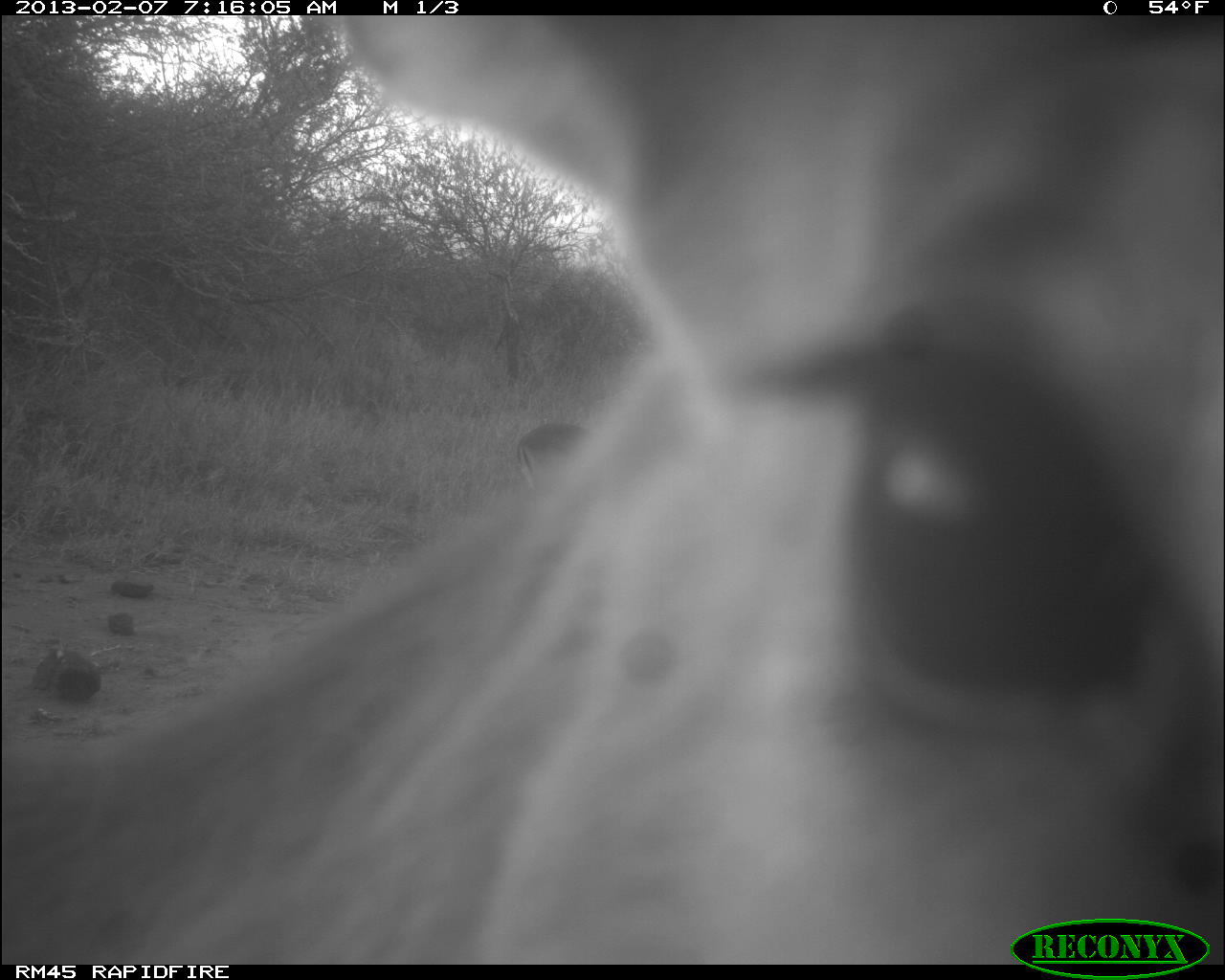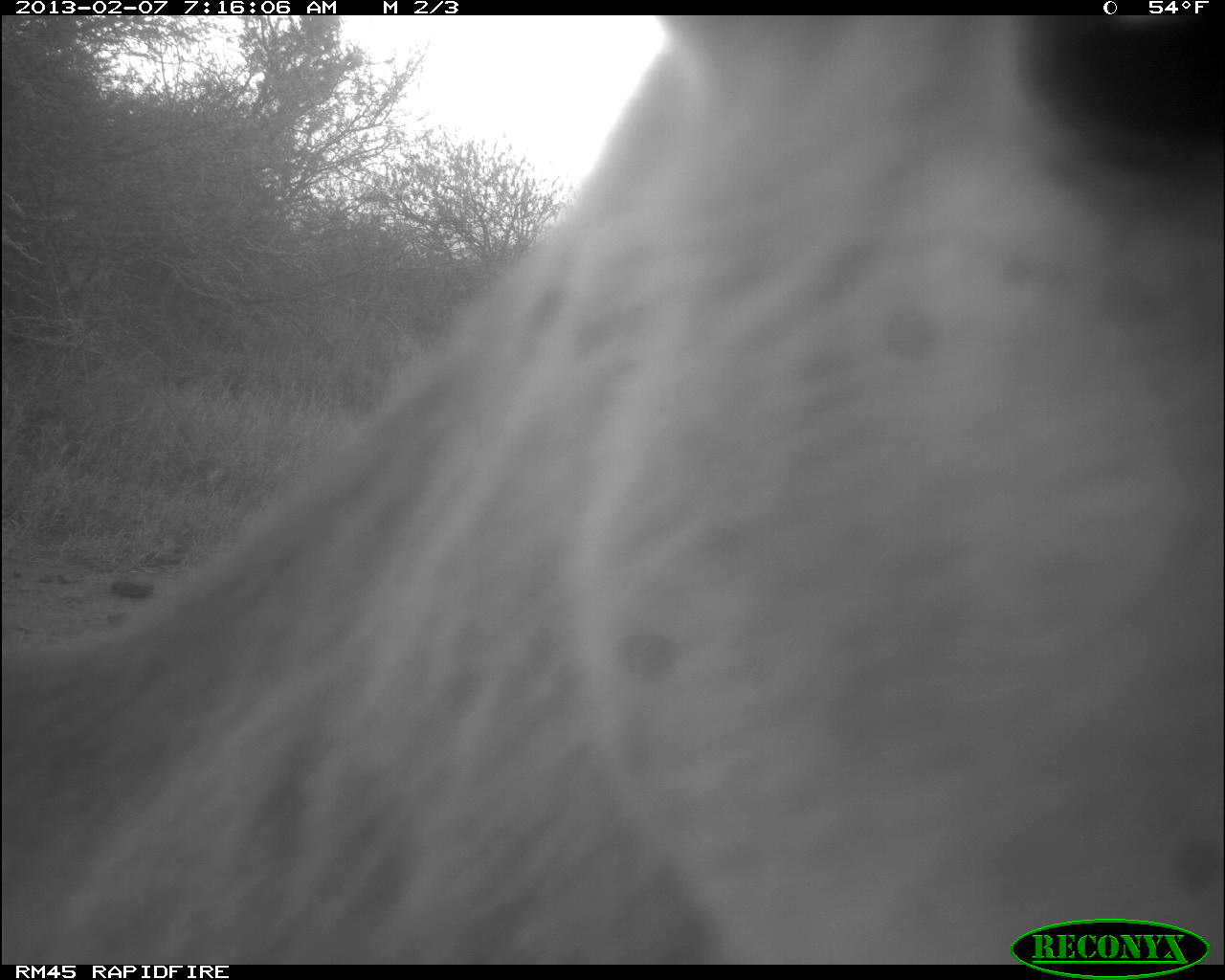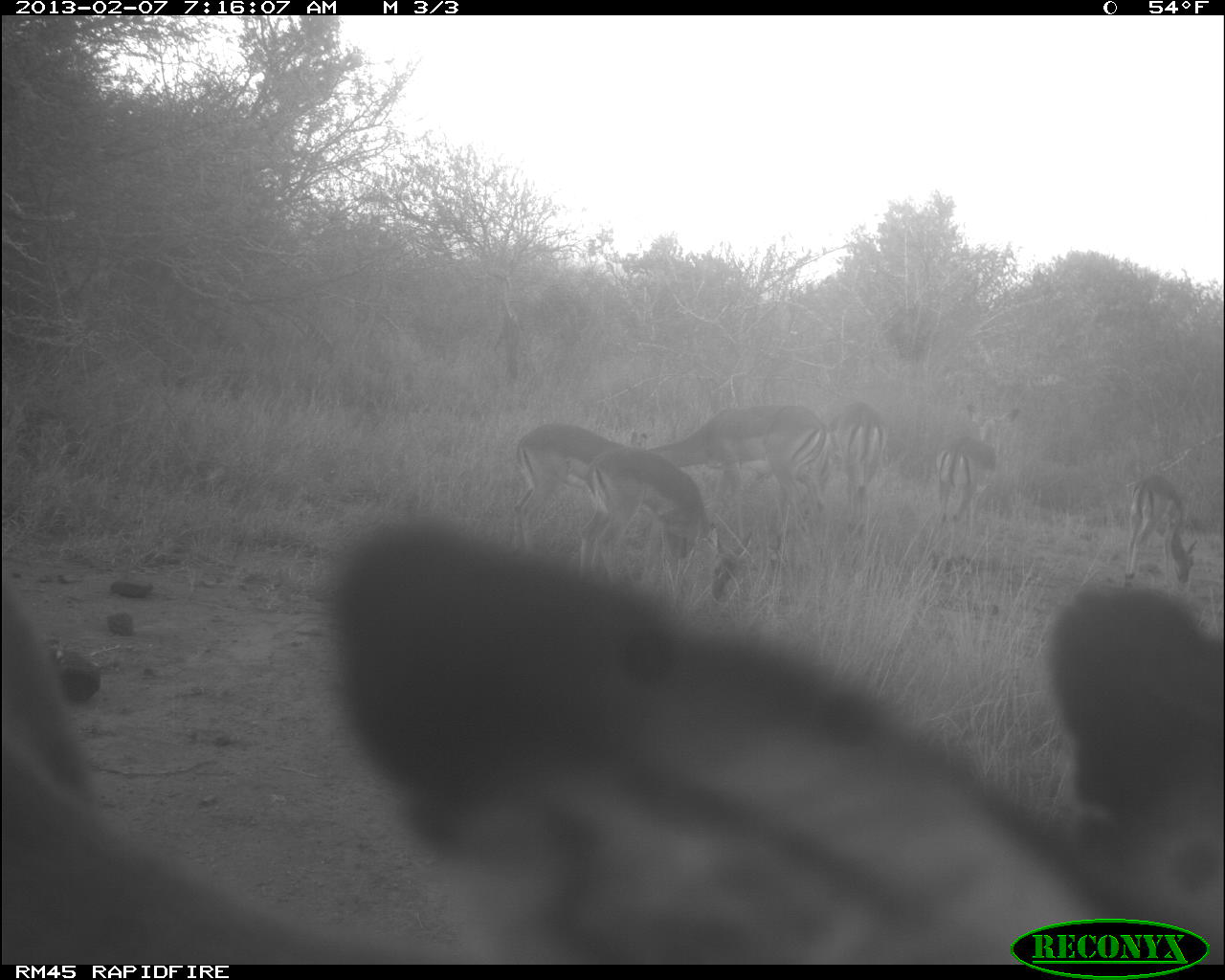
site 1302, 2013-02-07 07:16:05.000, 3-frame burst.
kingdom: Animalia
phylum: Chordata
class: Mammalia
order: Artiodactyla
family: Bovidae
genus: Aepyceros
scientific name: Aepyceros melampus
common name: impala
Aepyceros melampus (impala), count 2.